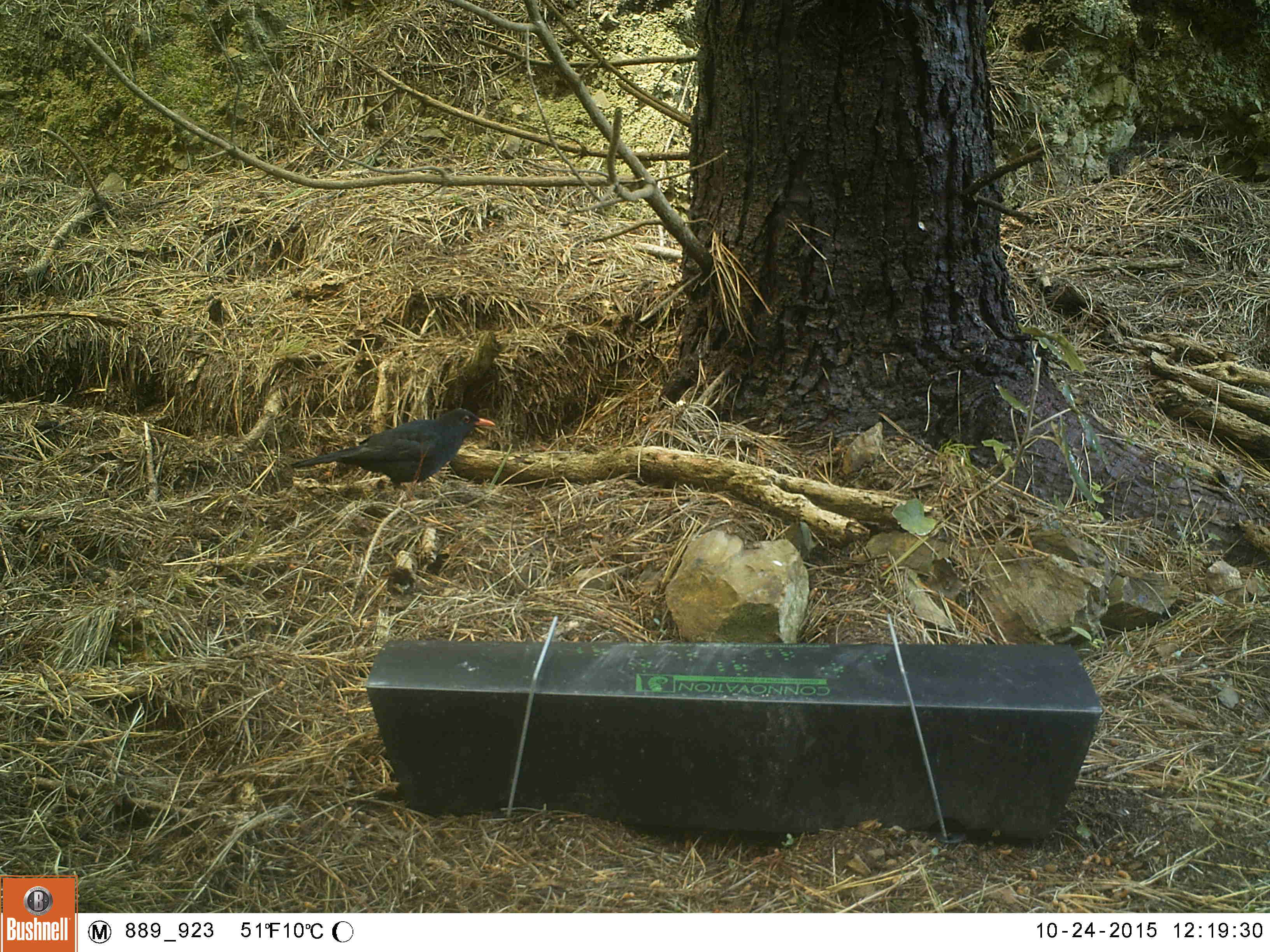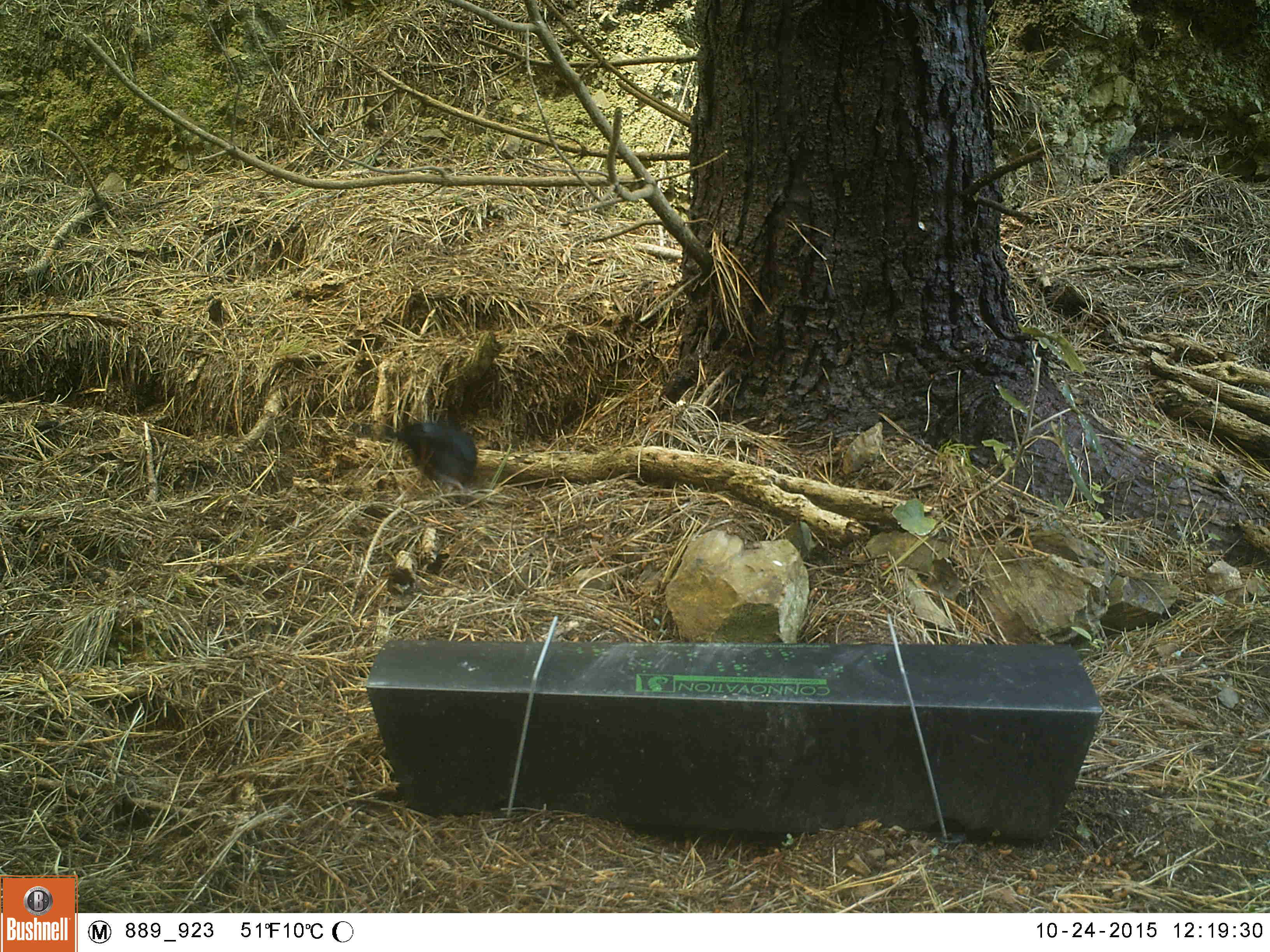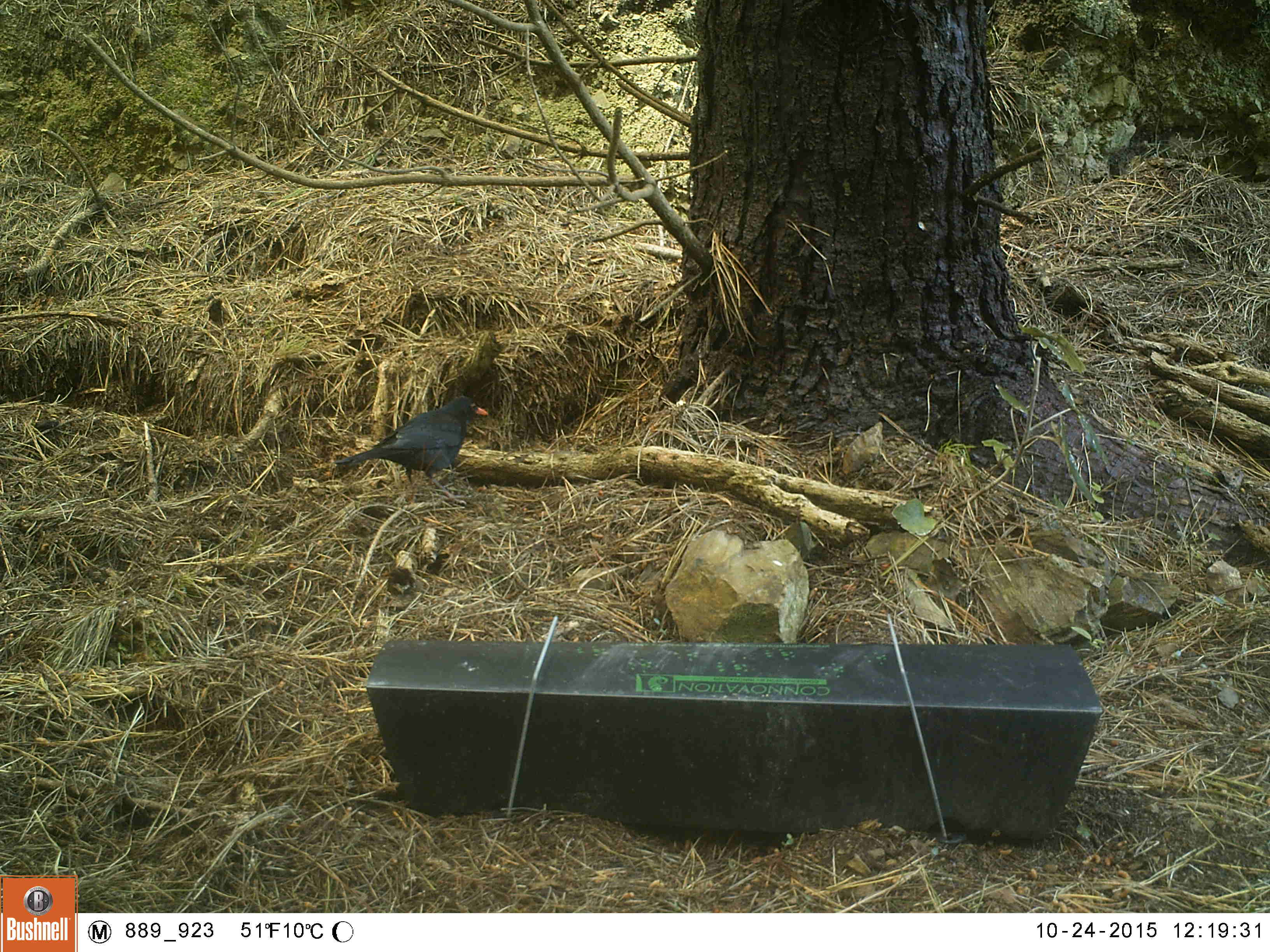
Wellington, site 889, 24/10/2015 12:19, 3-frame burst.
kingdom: Animalia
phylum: Chordata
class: Aves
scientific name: Aves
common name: bird